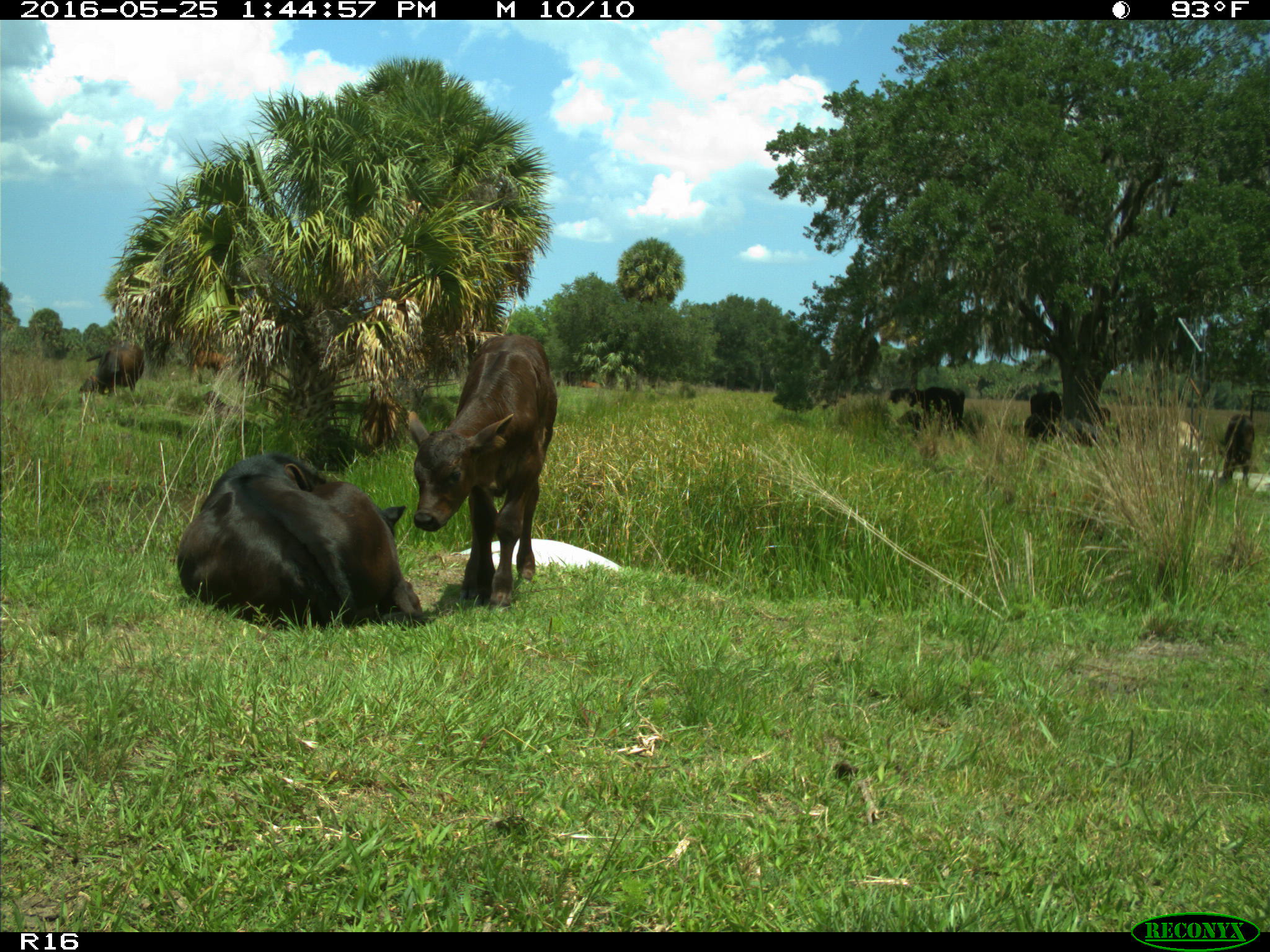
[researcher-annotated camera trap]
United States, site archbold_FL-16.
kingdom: Animalia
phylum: Chordata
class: Mammalia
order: Artiodactyla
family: Bovidae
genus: Bos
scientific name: Bos taurus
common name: domestic cow